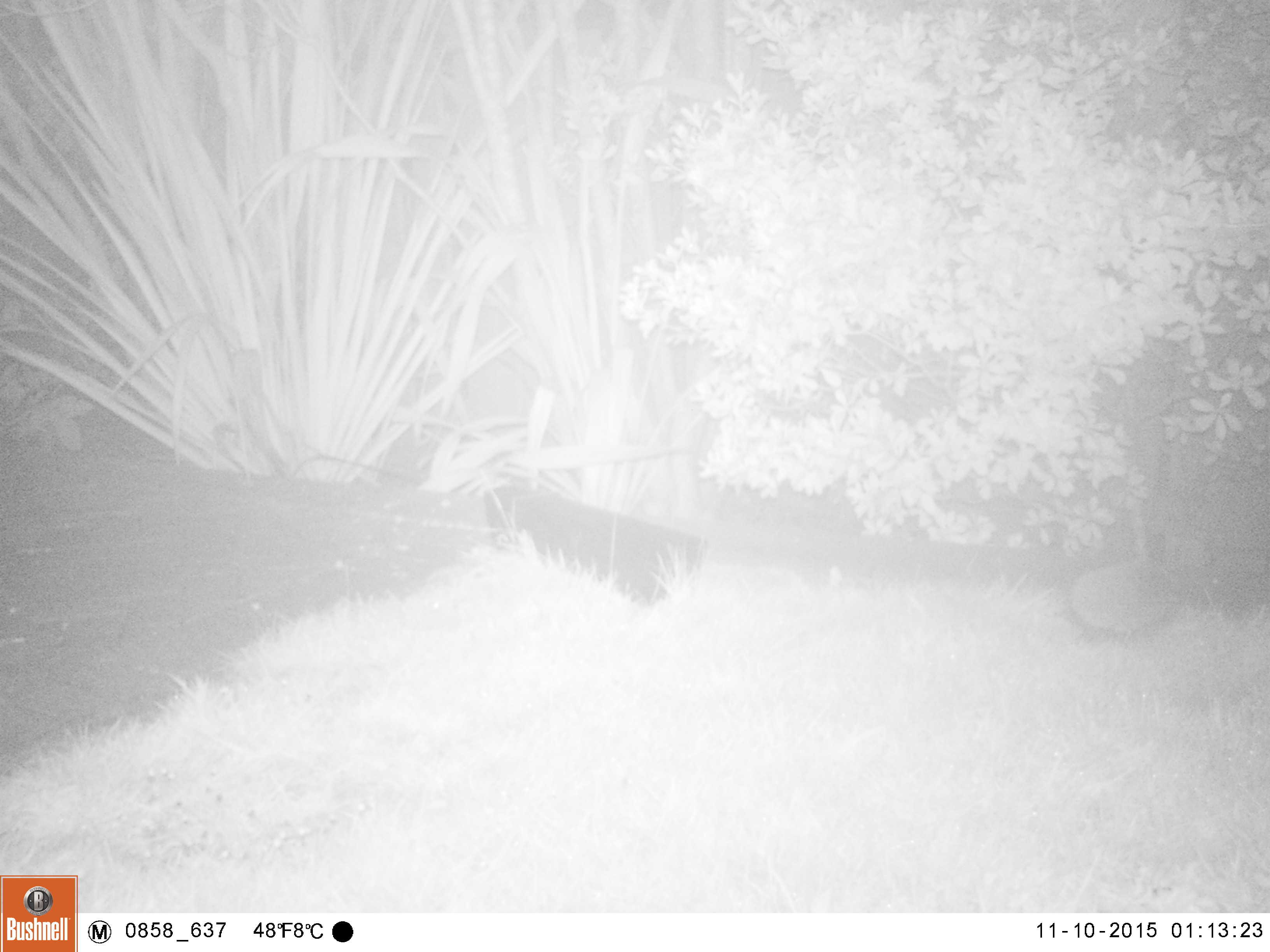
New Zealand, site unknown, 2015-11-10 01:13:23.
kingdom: Animalia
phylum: Chordata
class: Mammalia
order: Eulipotyphla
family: Erinaceidae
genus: Erinaceus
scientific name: Erinaceus europaeus europaeus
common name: european hedgehog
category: hedgehog